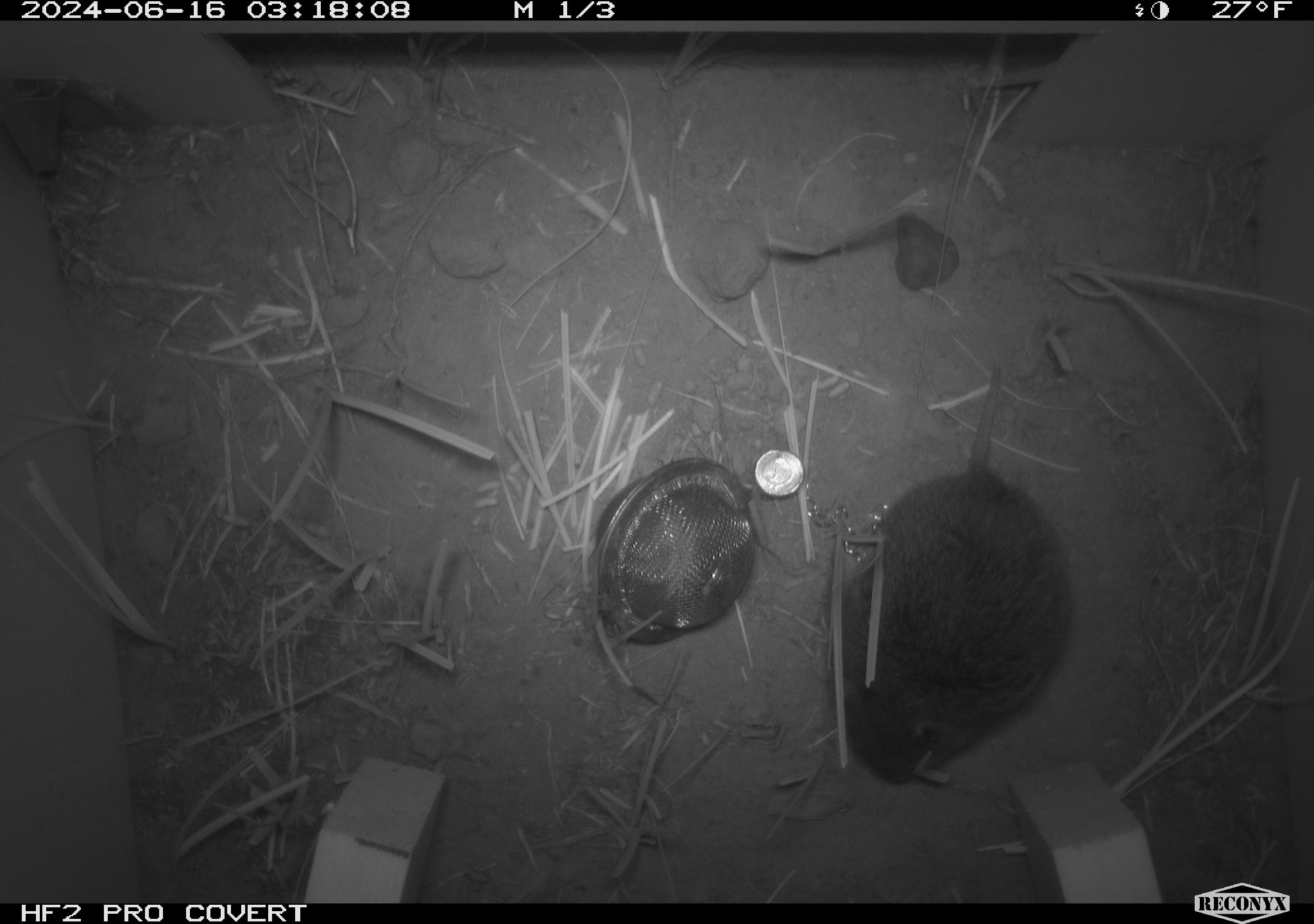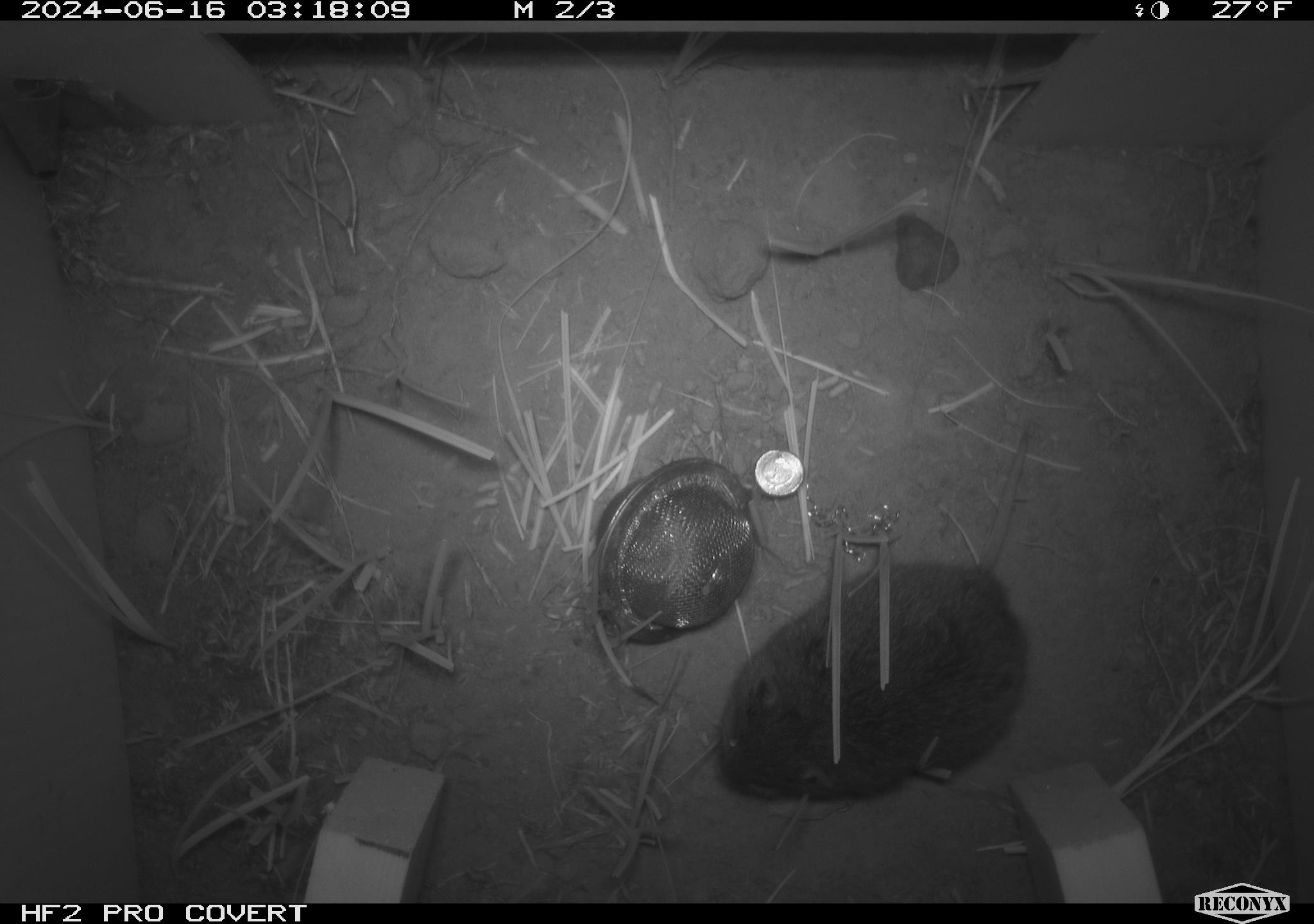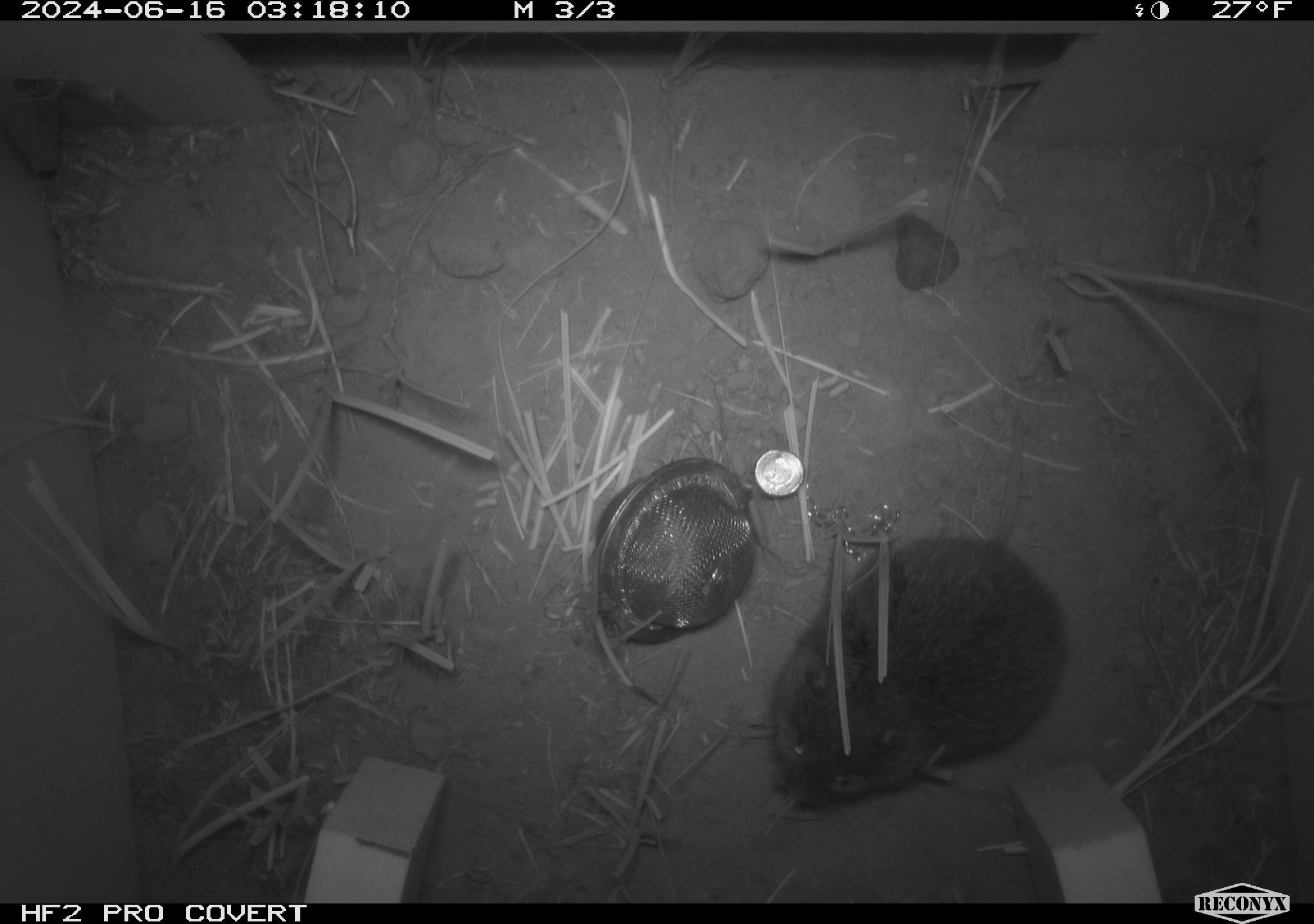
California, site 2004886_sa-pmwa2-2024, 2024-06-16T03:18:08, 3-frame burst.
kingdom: Animalia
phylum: Chordata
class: Mammalia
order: Rodentia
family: Cricetidae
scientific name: Arvicolinae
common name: voles, lemmings, and muskrats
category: arvicolinae subfamily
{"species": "arvicolinae subfamily (voles, lemmings, and muskrats) (Arvicolinae)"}